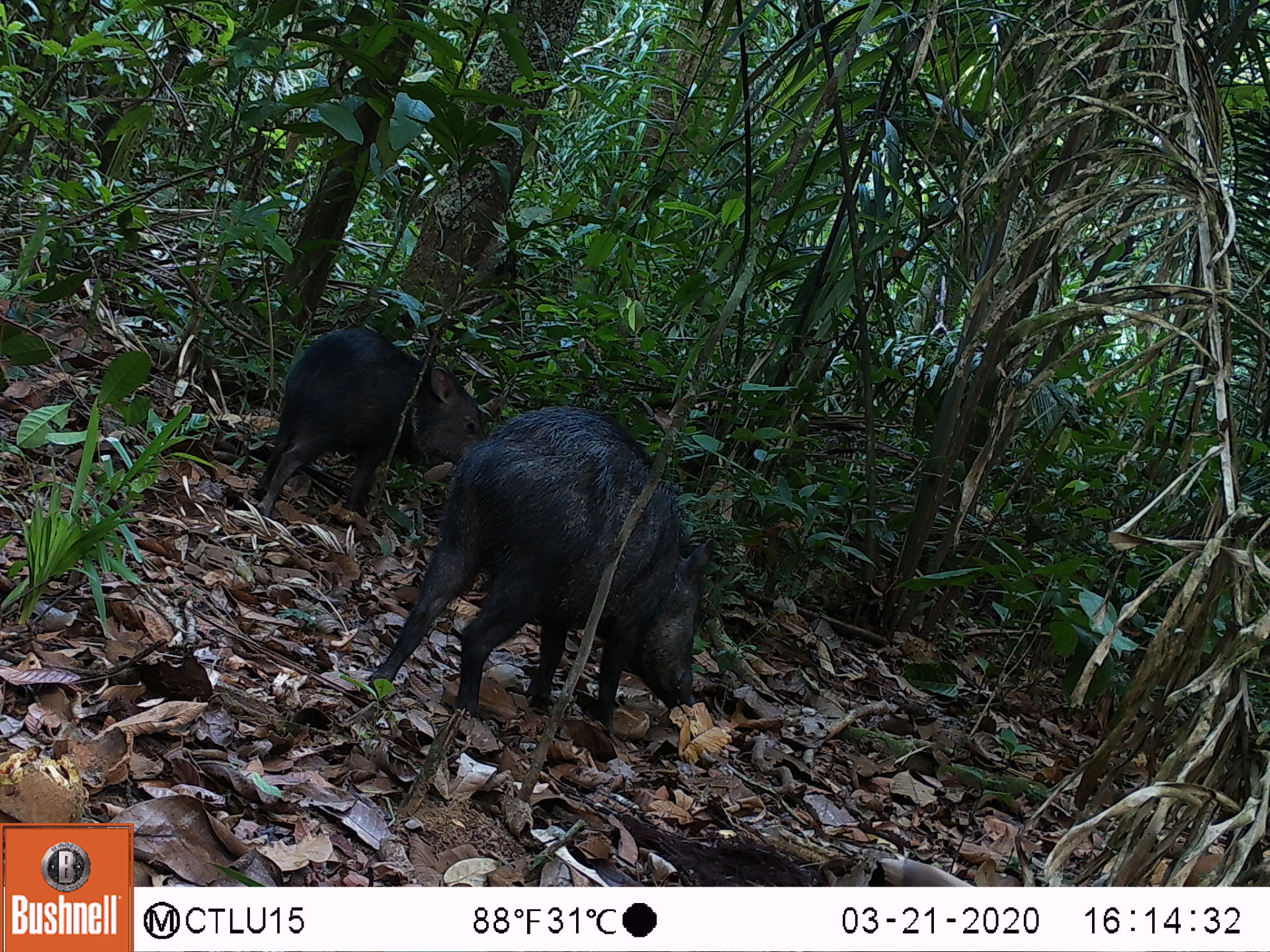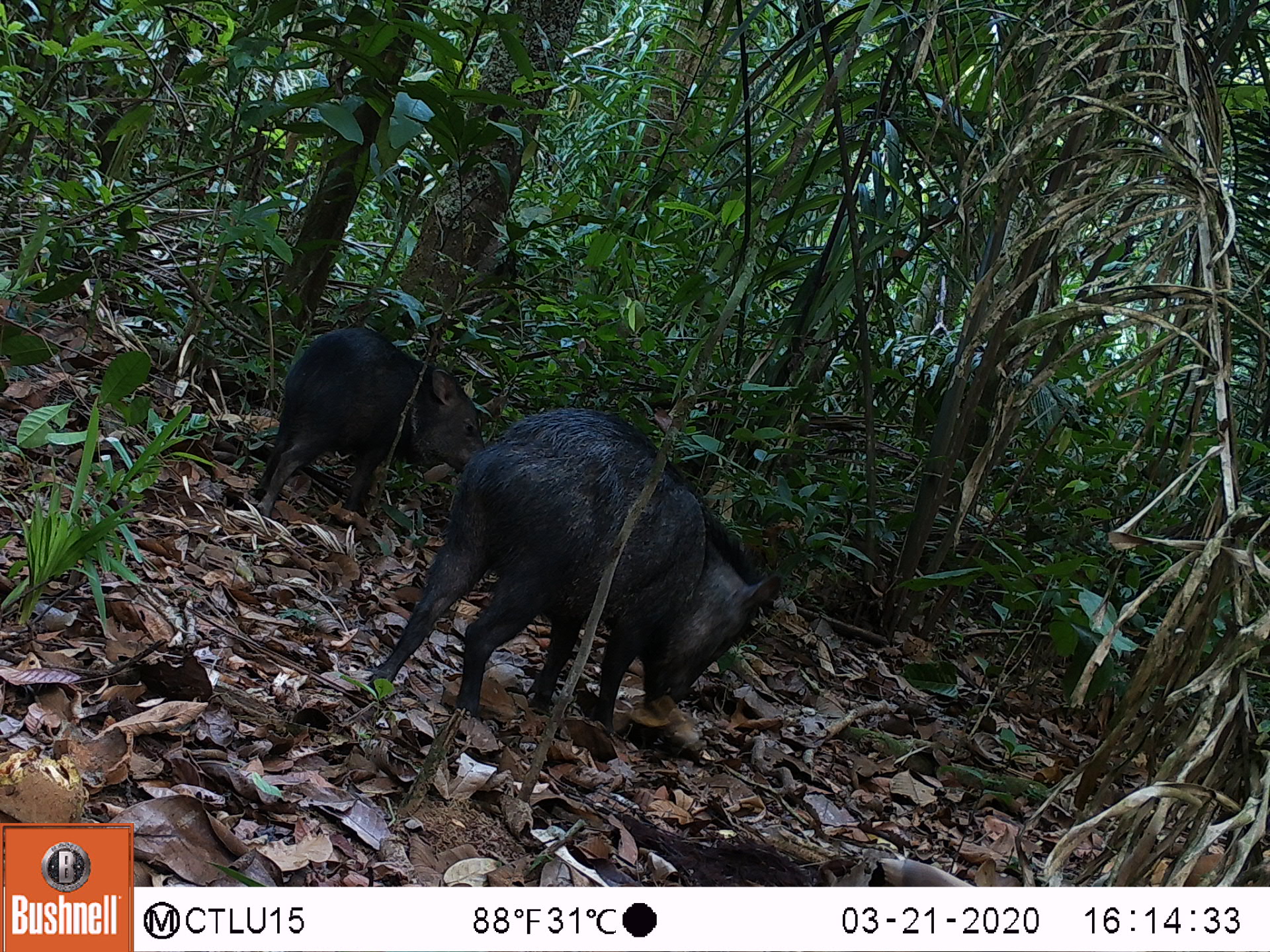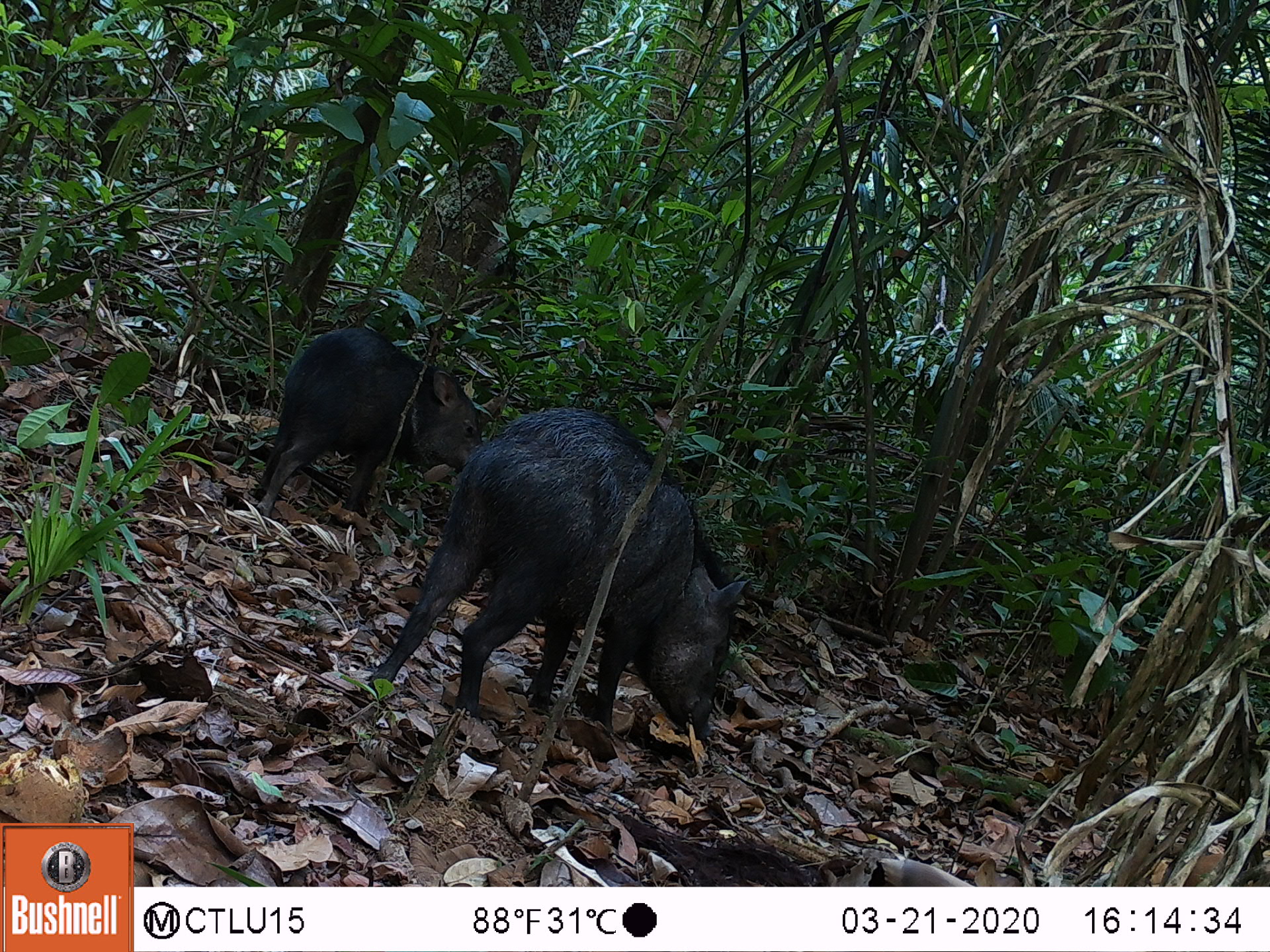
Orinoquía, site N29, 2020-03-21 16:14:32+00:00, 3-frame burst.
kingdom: Animalia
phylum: Chordata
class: Mammalia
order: Artiodactyla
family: Tayassuidae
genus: Pecari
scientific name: Pecari tajacu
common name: collared peccary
Collared peccary (Pecari tajacu).